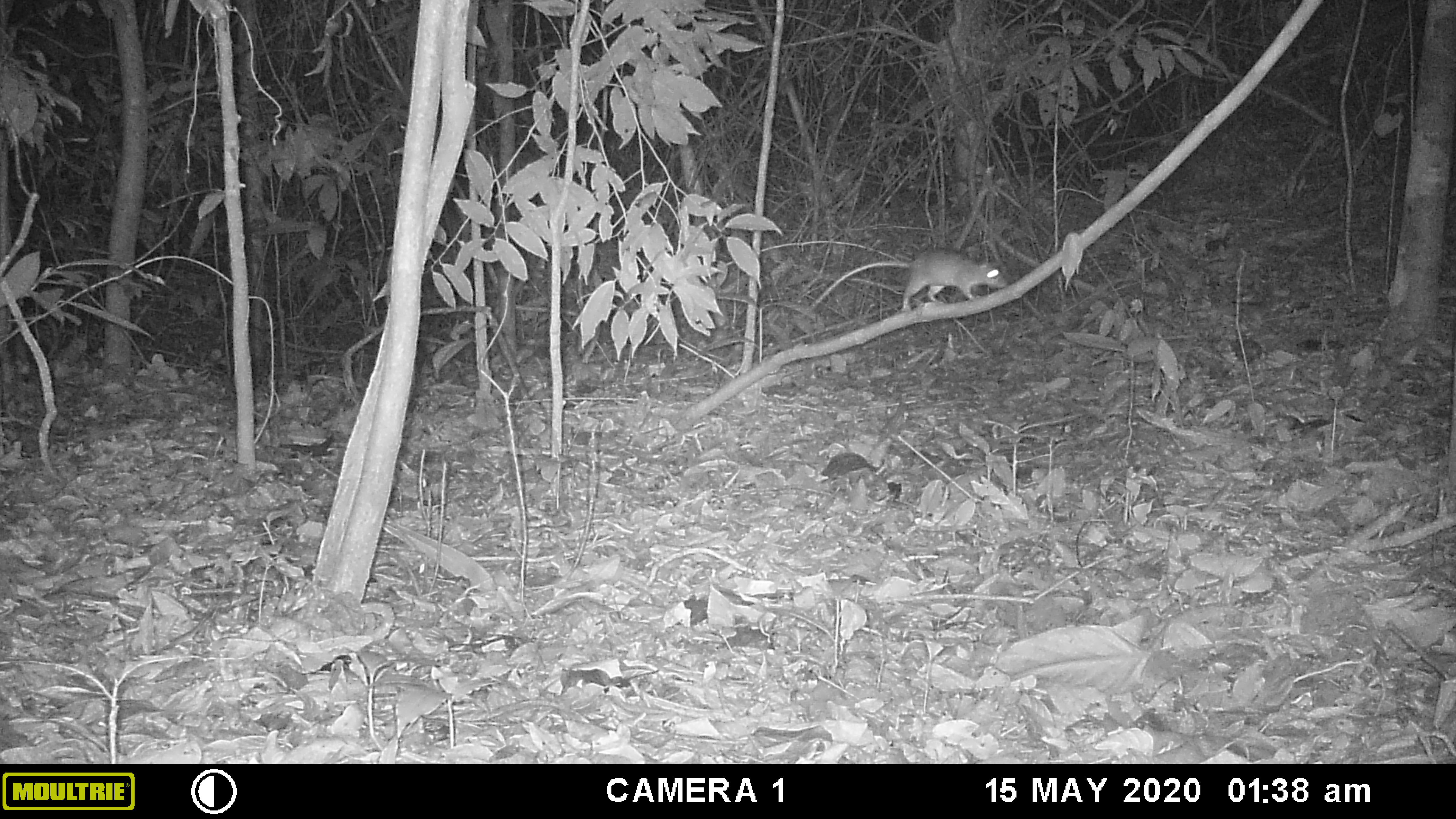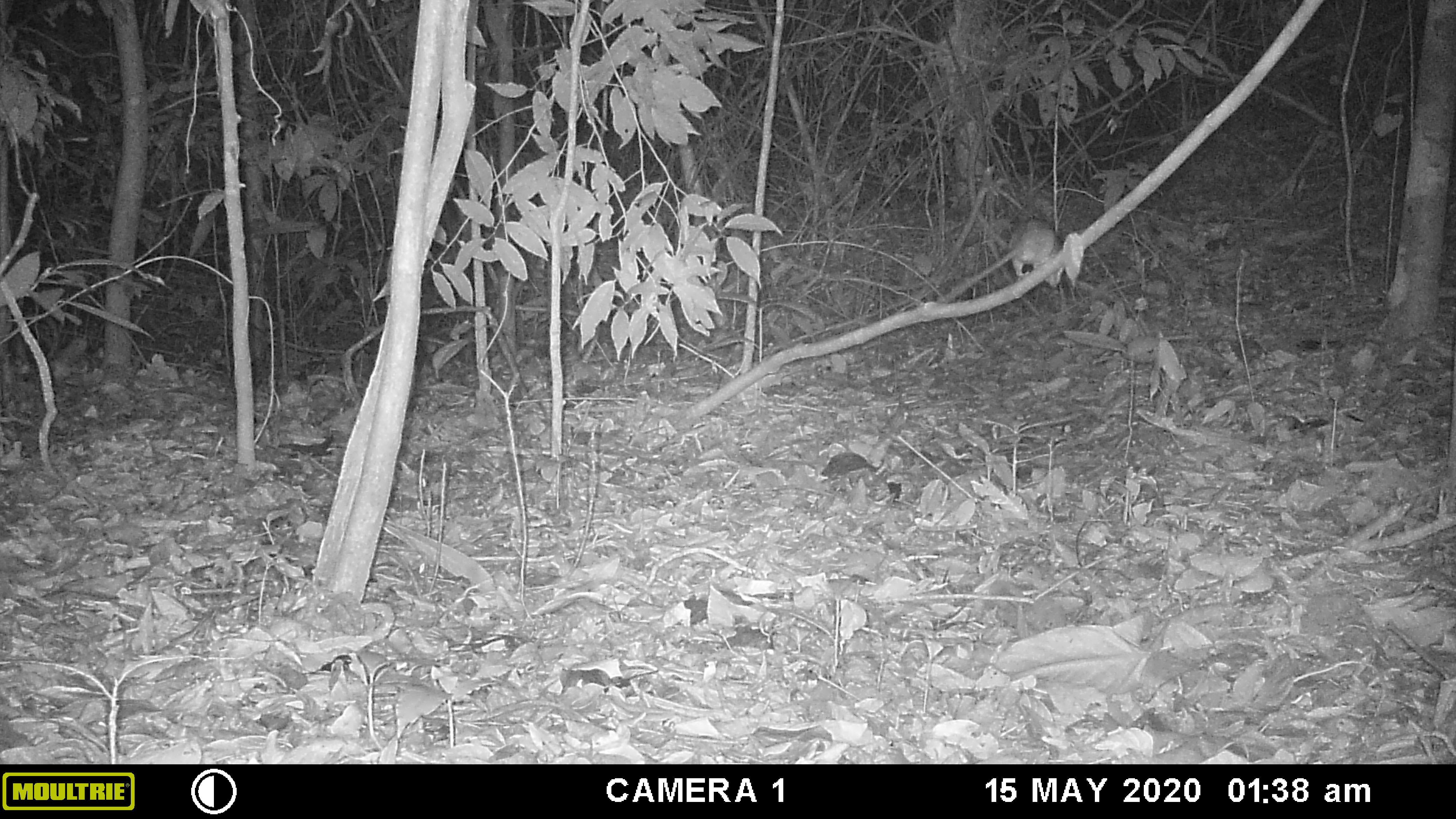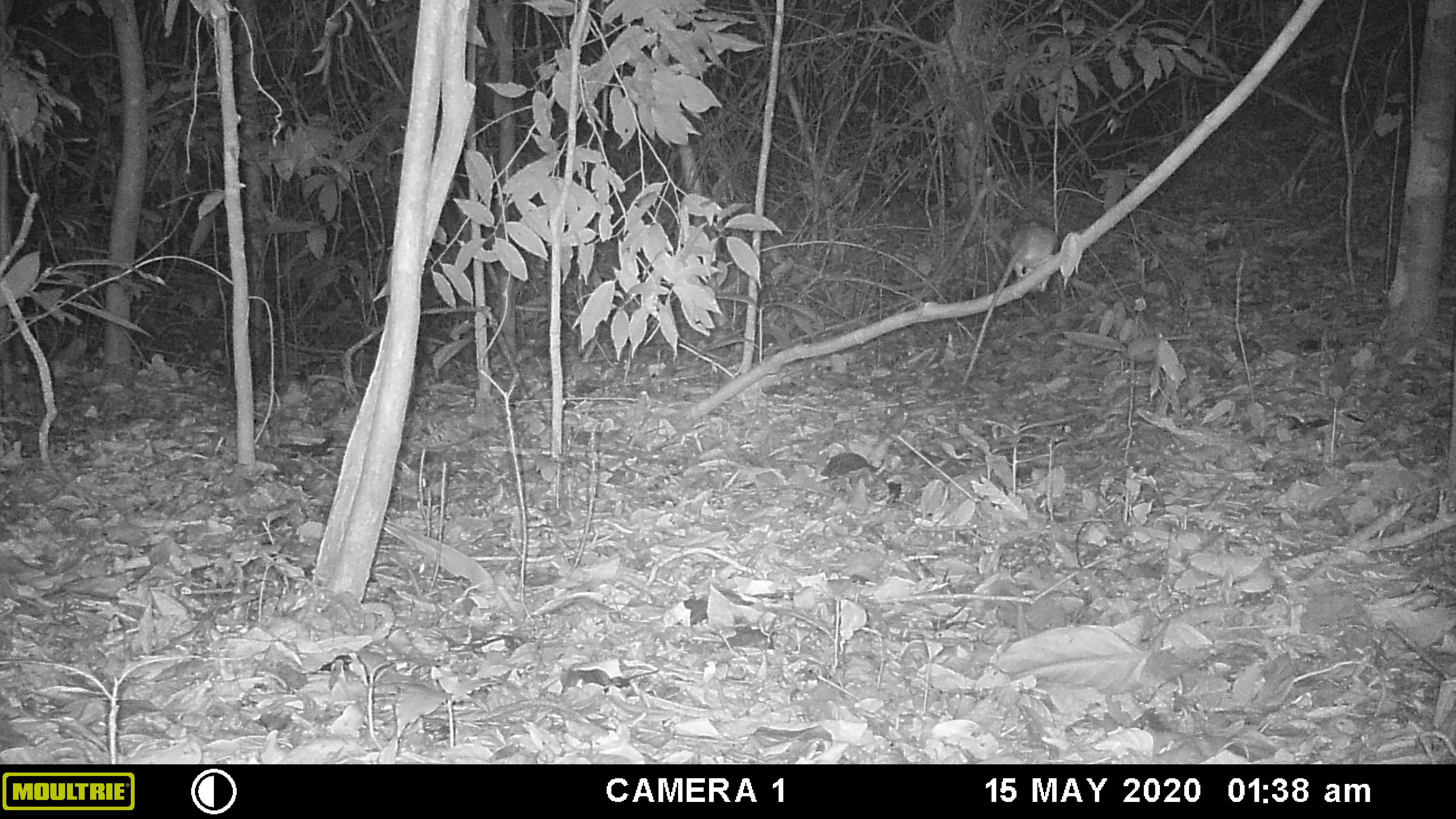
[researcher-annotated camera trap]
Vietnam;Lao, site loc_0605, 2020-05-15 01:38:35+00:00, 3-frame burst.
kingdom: Animalia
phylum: Chordata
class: Mammalia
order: Rodentia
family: Muridae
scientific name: Muridae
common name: old-world mice and rats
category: unidentified murid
Unidentified murid (old-world mice and rats) (Muridae). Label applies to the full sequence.